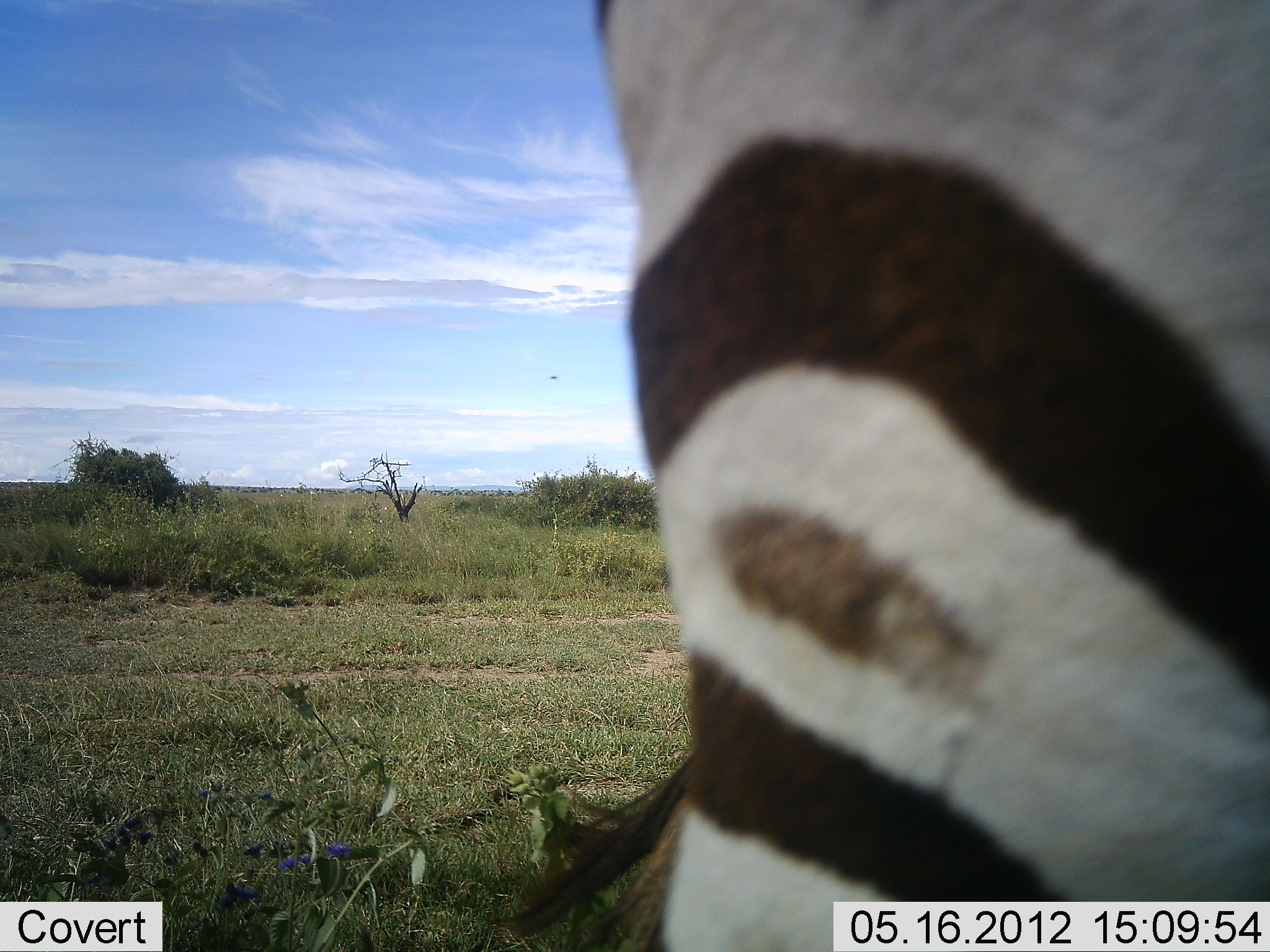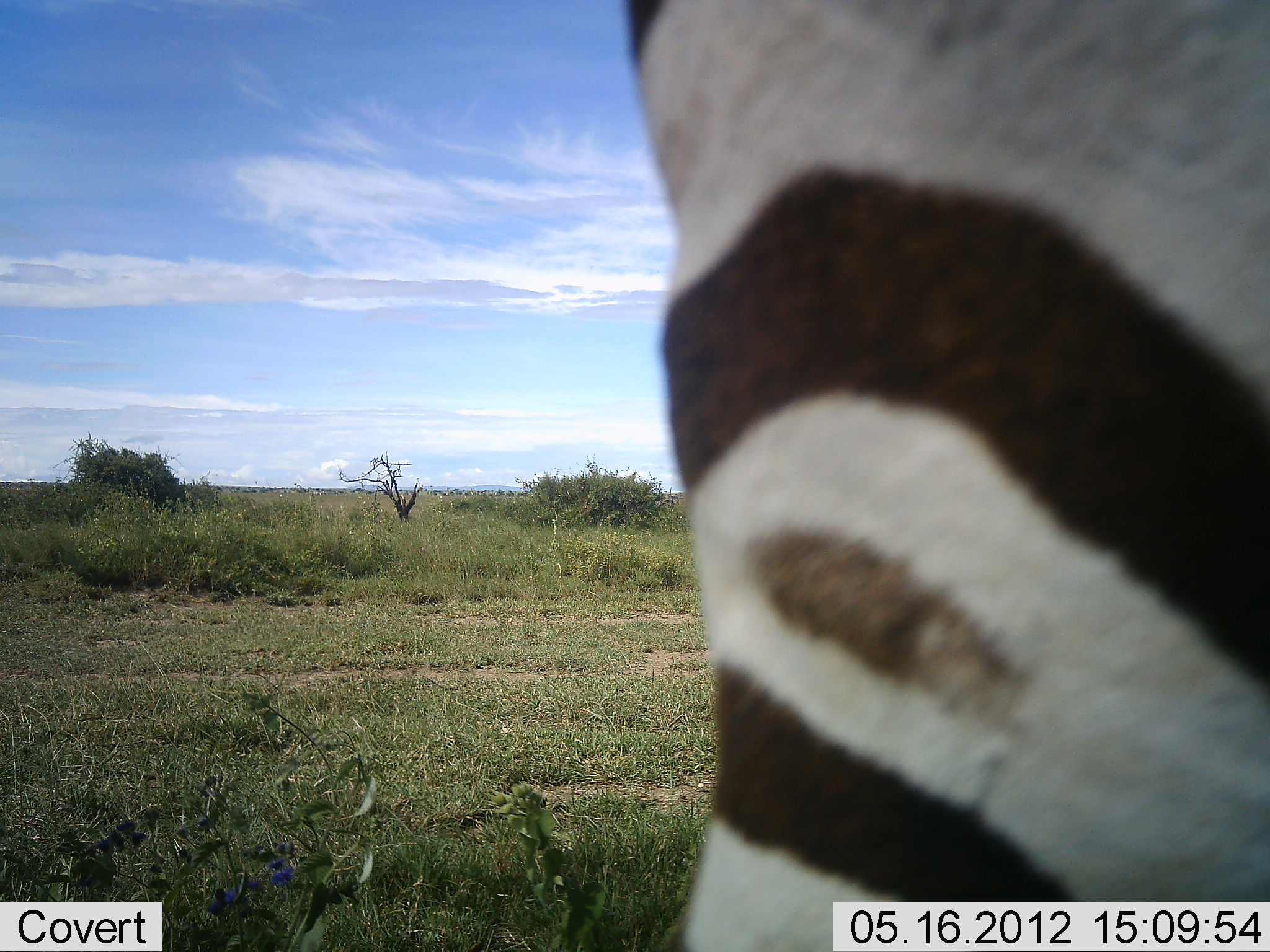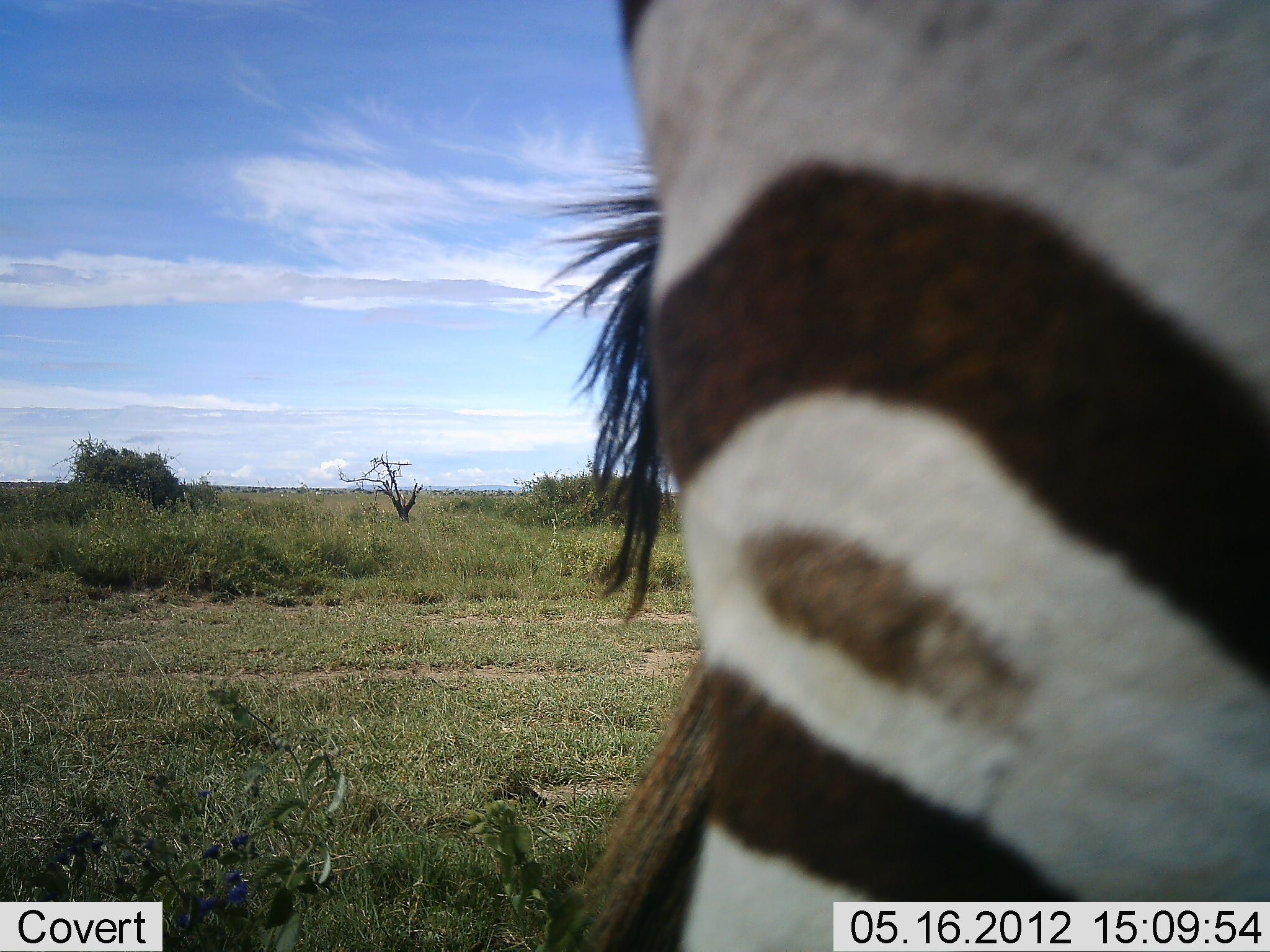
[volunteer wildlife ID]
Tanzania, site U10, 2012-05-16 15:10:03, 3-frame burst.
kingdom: Animalia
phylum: Chordata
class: Mammalia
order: Perissodactyla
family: Equidae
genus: Equus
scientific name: Equus quagga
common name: plains zebra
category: zebra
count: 1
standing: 100%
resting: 0%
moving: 0%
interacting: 0%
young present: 0%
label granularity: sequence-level